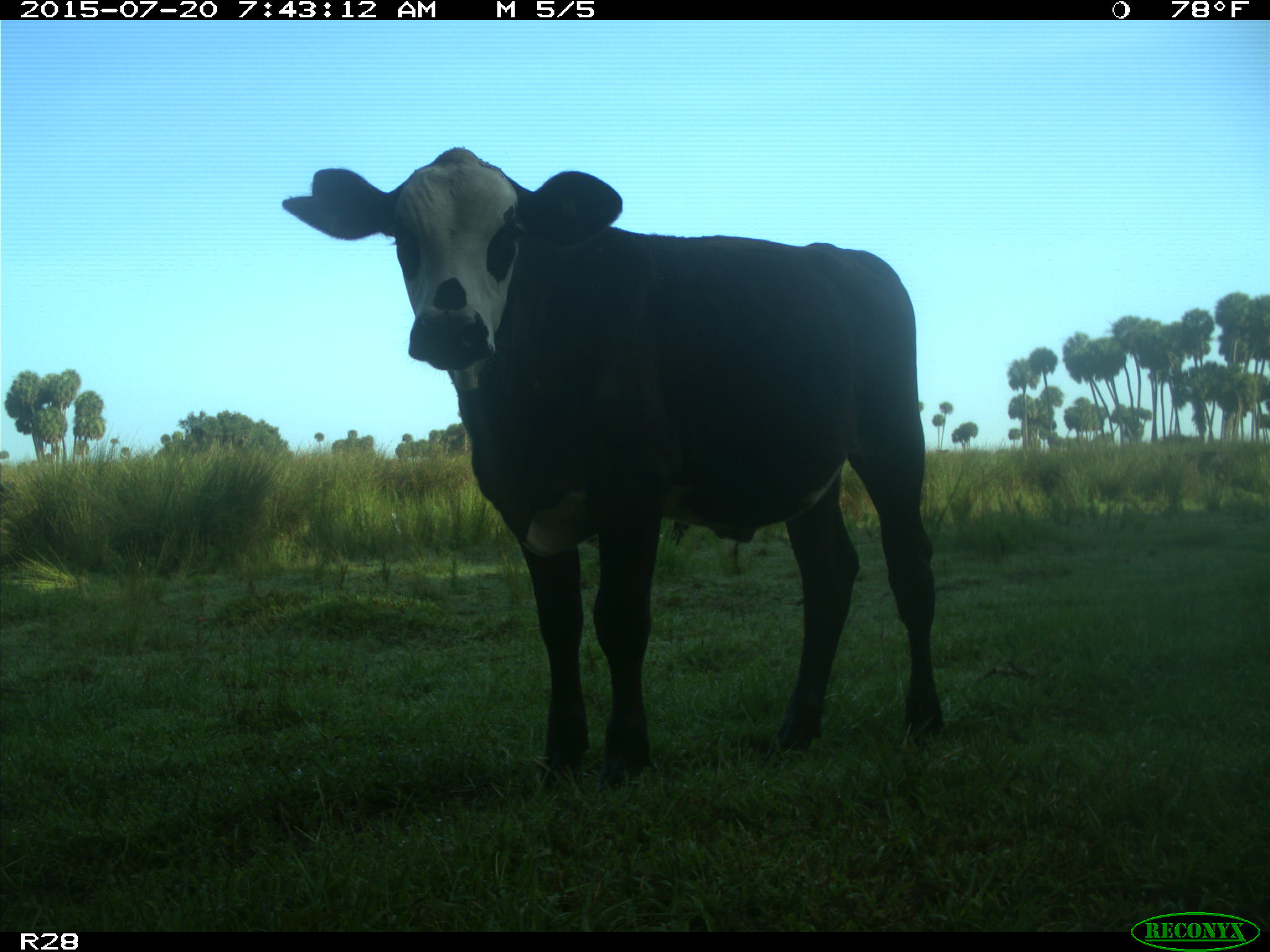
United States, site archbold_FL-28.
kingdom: Animalia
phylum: Chordata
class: Mammalia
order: Artiodactyla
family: Bovidae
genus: Bos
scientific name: Bos taurus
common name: domestic cow